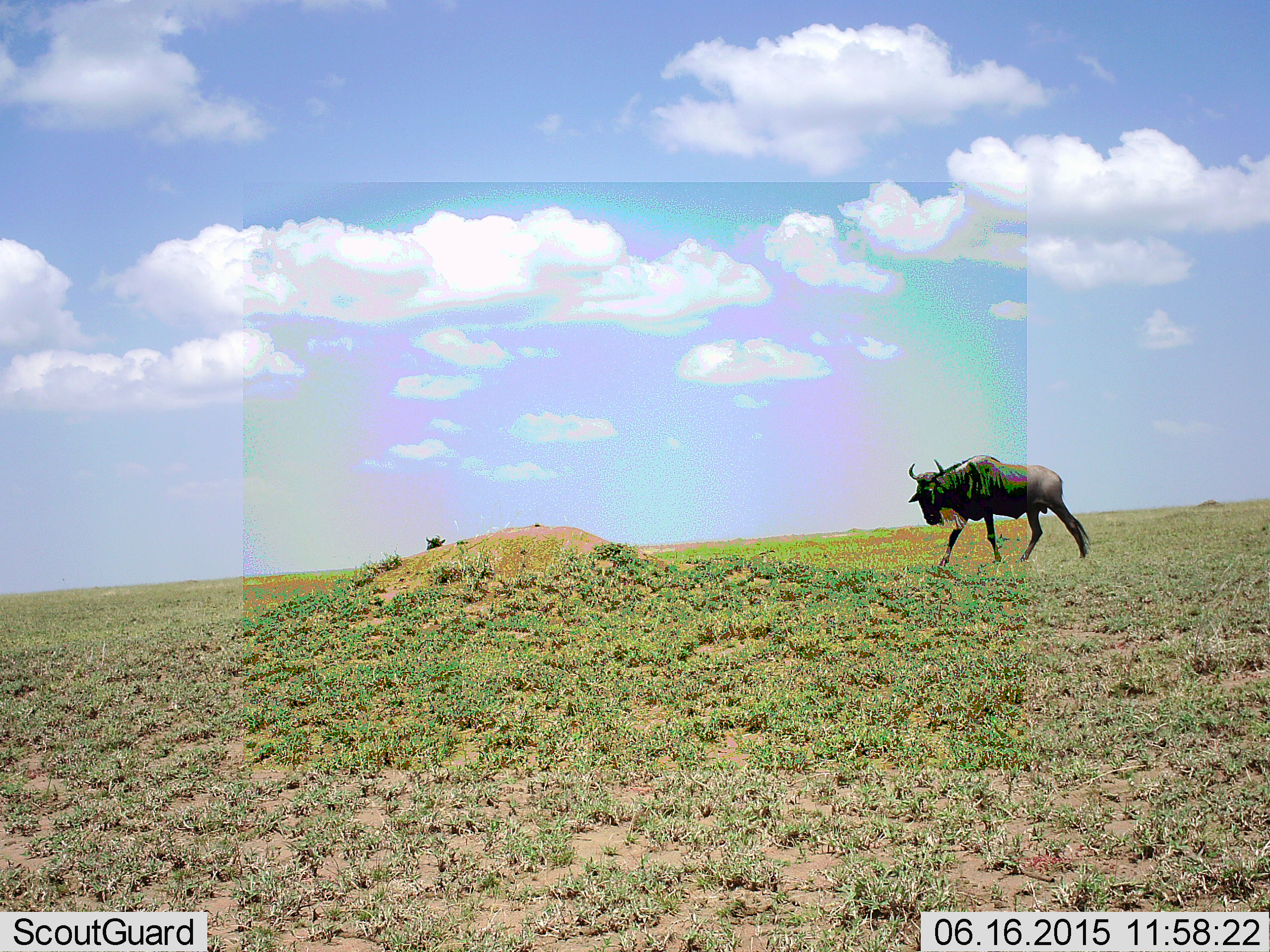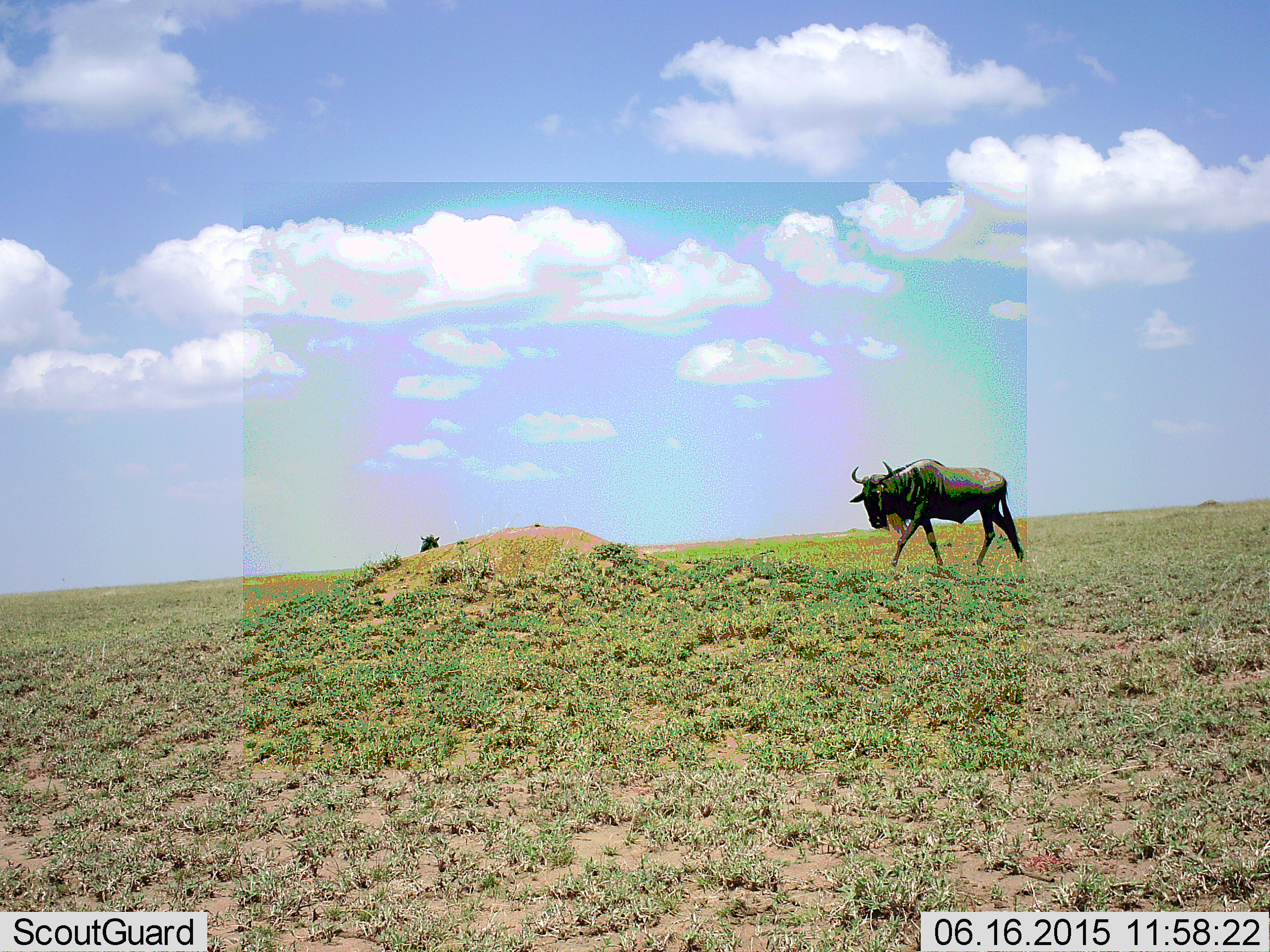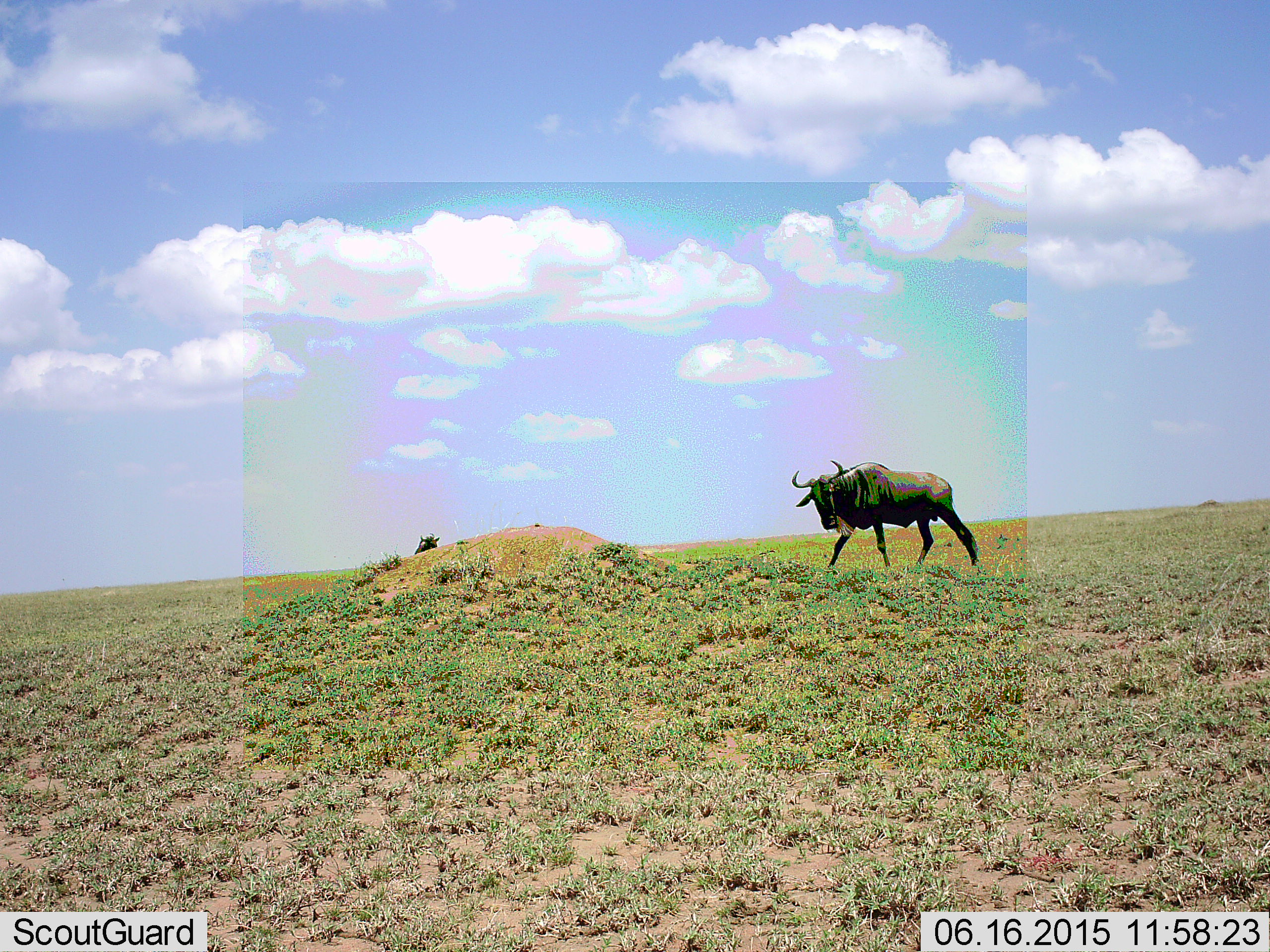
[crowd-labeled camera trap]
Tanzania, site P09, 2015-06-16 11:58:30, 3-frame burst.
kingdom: Animalia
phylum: Chordata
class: Mammalia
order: Artiodactyla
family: Bovidae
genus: Connochaetes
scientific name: Connochaetes taurinus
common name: blue wildebeest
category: wildebeest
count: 2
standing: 10%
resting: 0%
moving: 100%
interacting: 0%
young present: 0%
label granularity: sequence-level